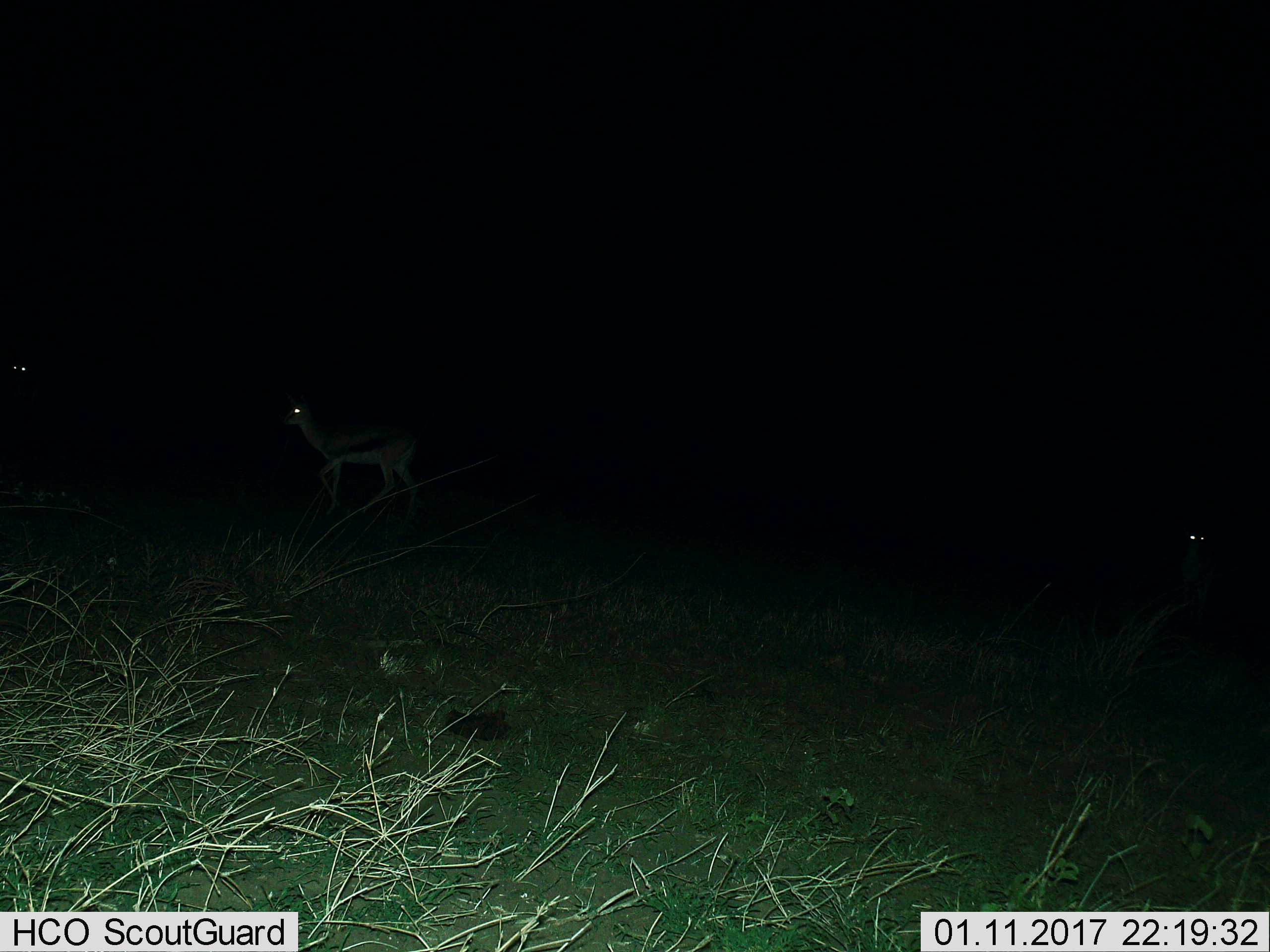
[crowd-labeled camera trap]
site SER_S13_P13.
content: unidentified animal